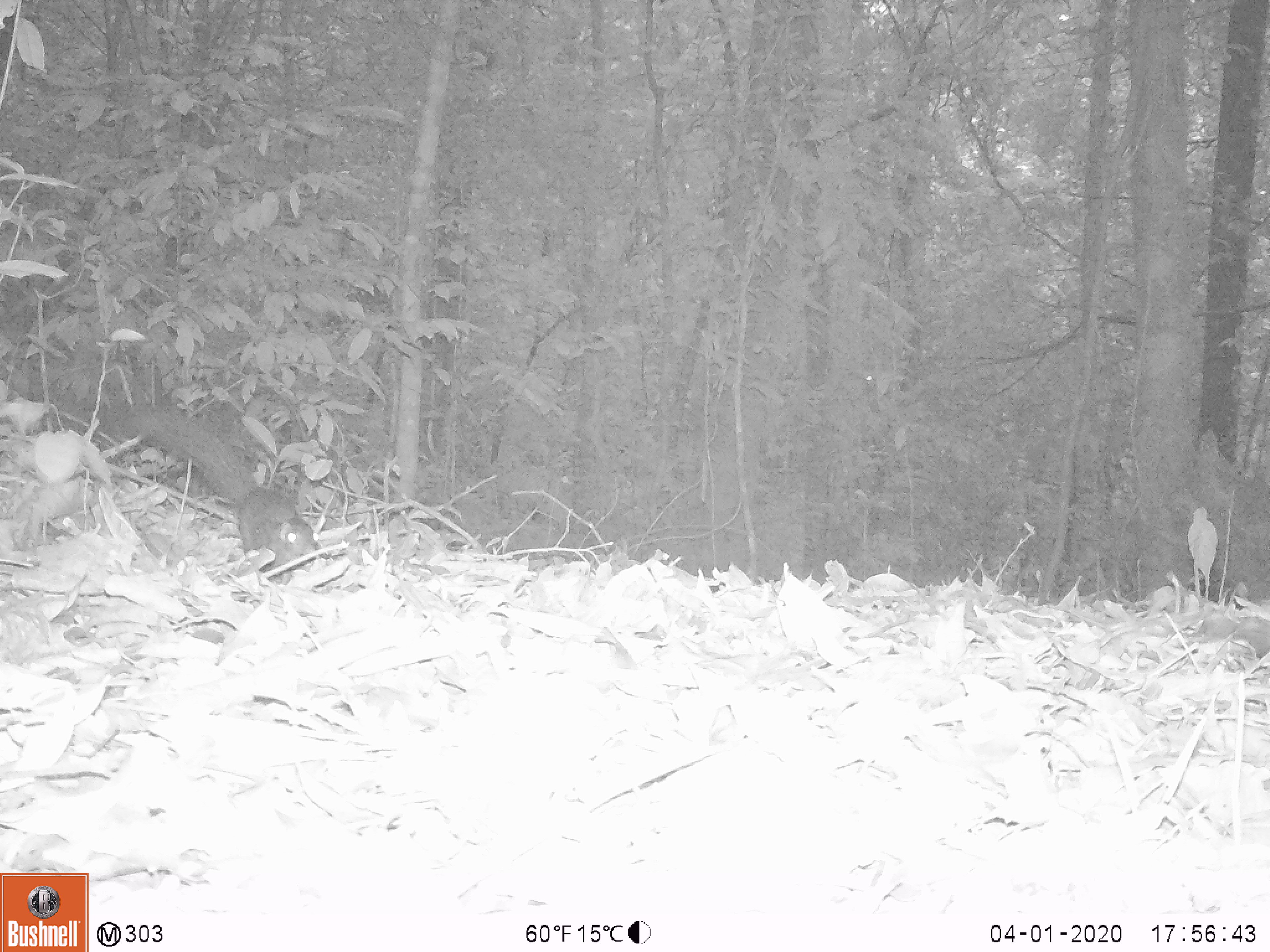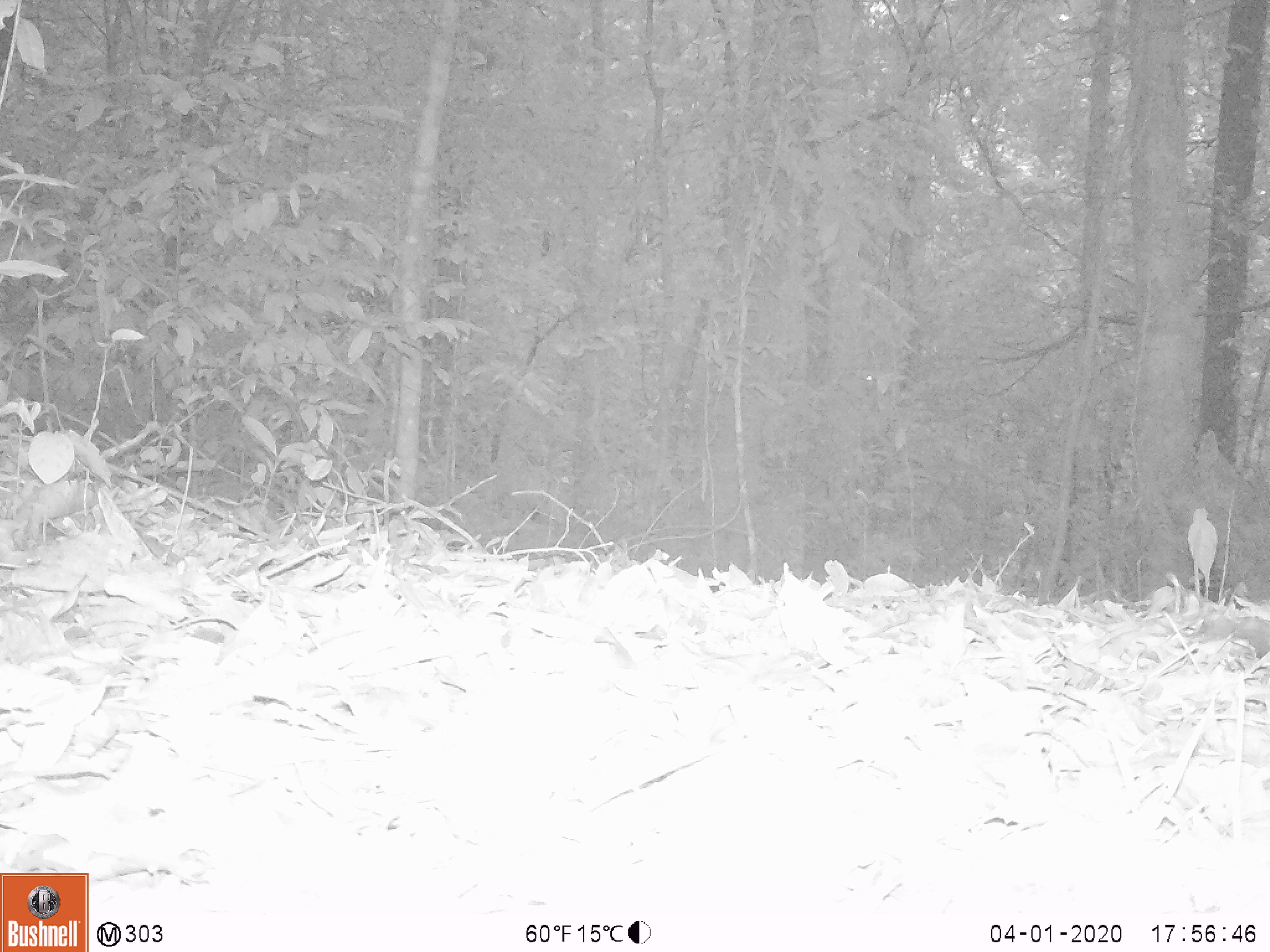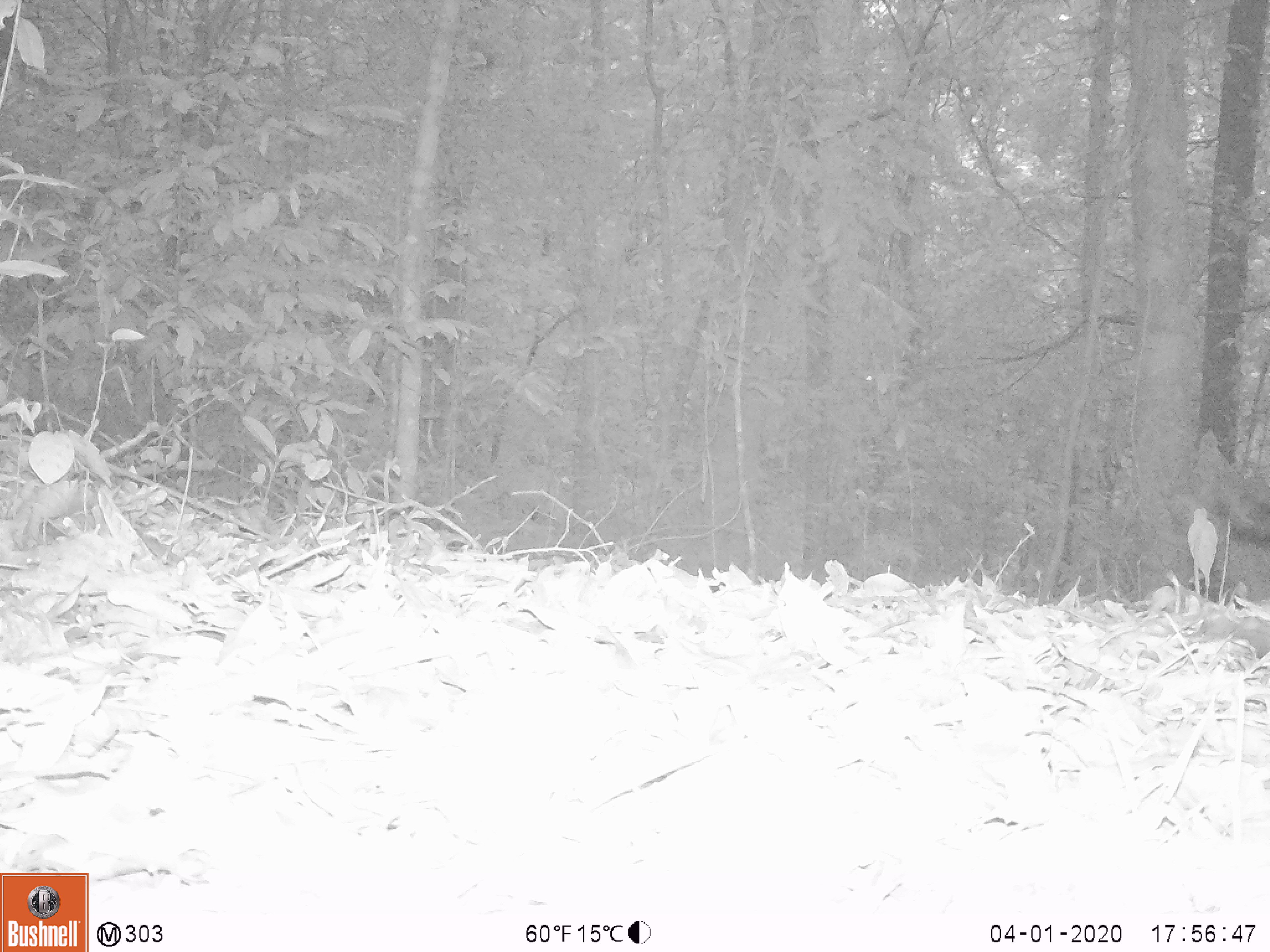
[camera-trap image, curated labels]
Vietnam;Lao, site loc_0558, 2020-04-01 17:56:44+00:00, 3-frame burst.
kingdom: Animalia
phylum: Chordata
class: Mammalia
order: Rodentia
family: Sciuridae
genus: Sciurus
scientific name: Sciurus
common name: squirrel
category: unidentified squirrel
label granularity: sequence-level